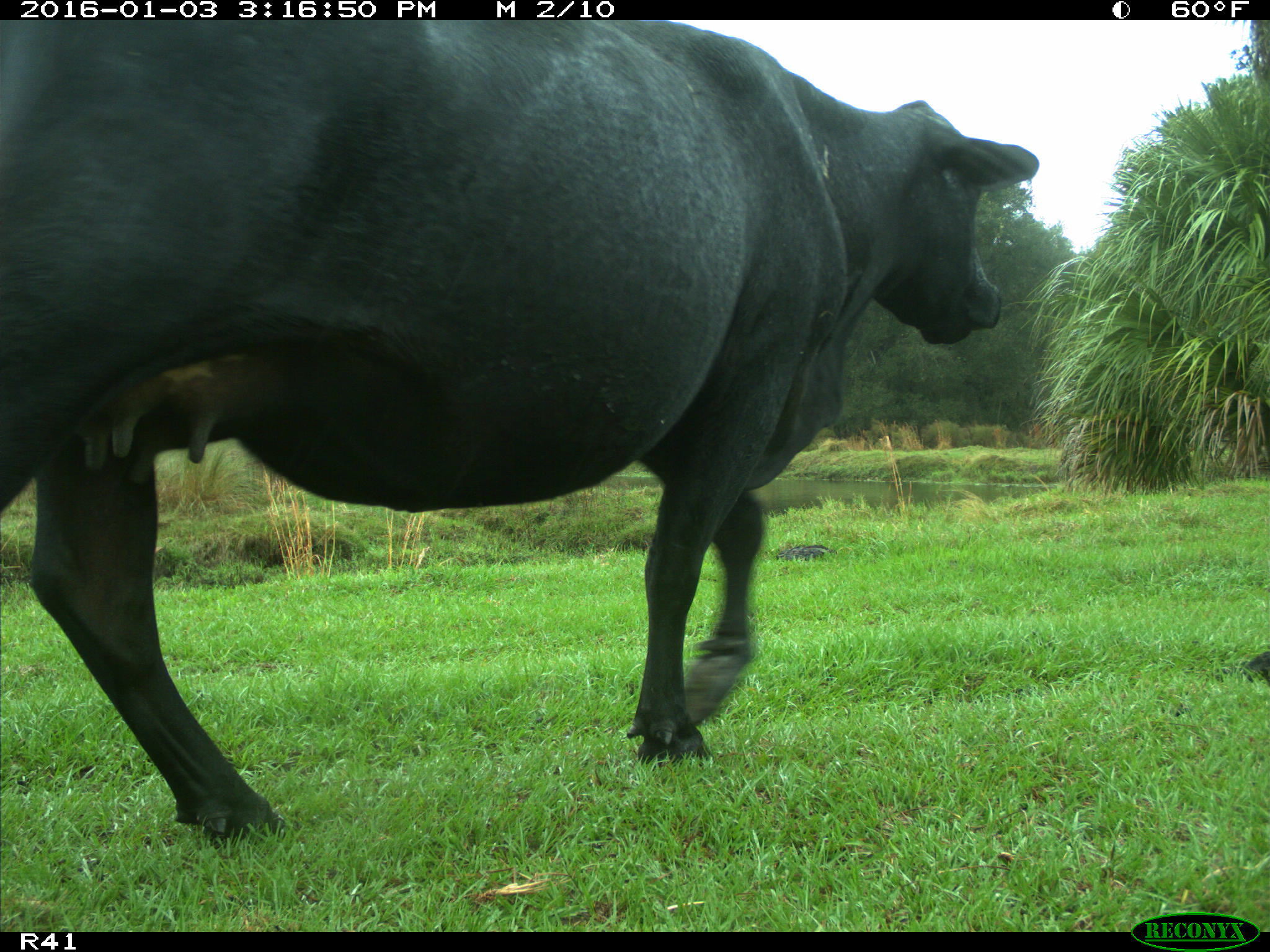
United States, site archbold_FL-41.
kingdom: Animalia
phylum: Chordata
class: Mammalia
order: Artiodactyla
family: Bovidae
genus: Bos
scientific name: Bos taurus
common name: domestic cow